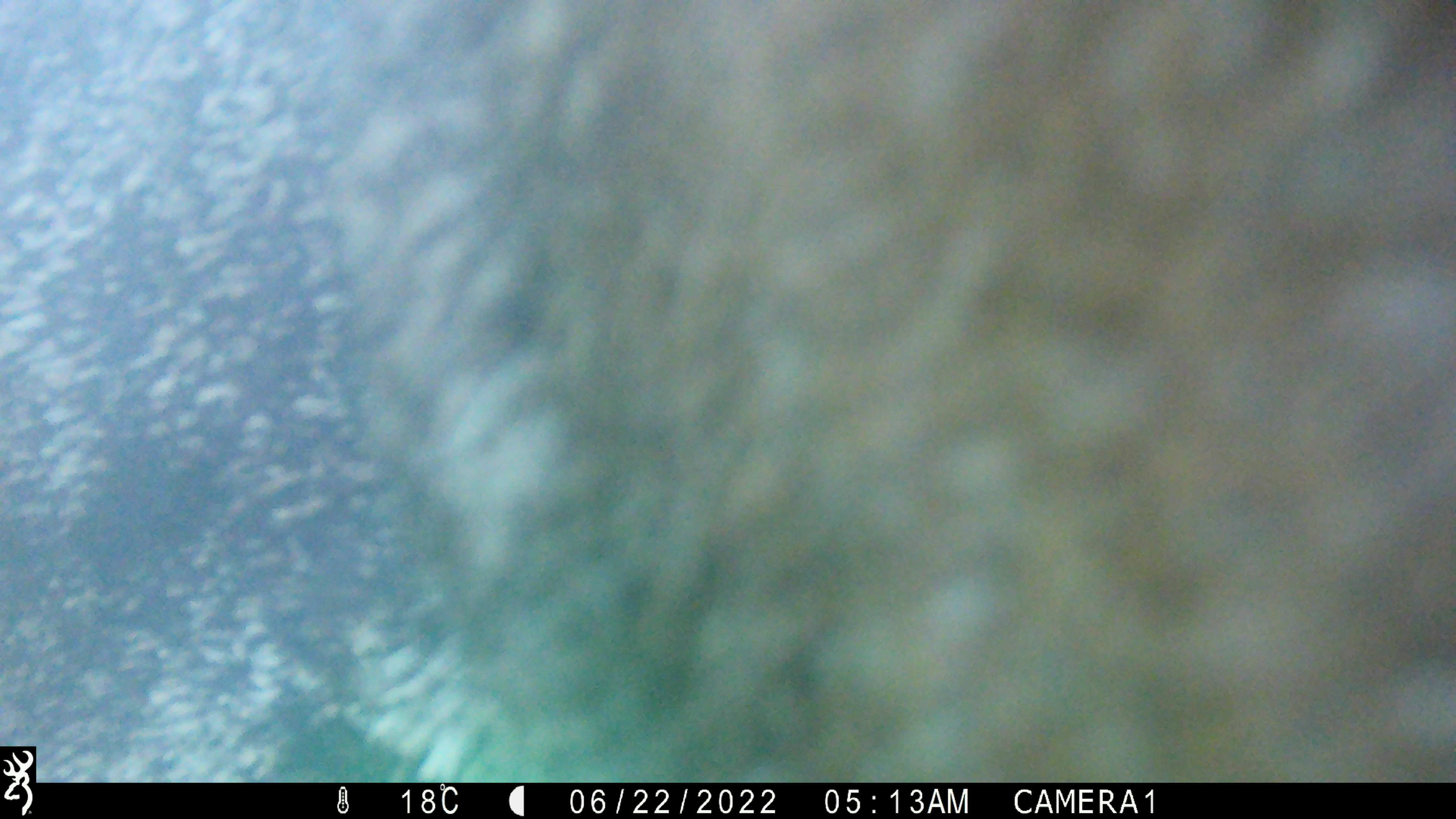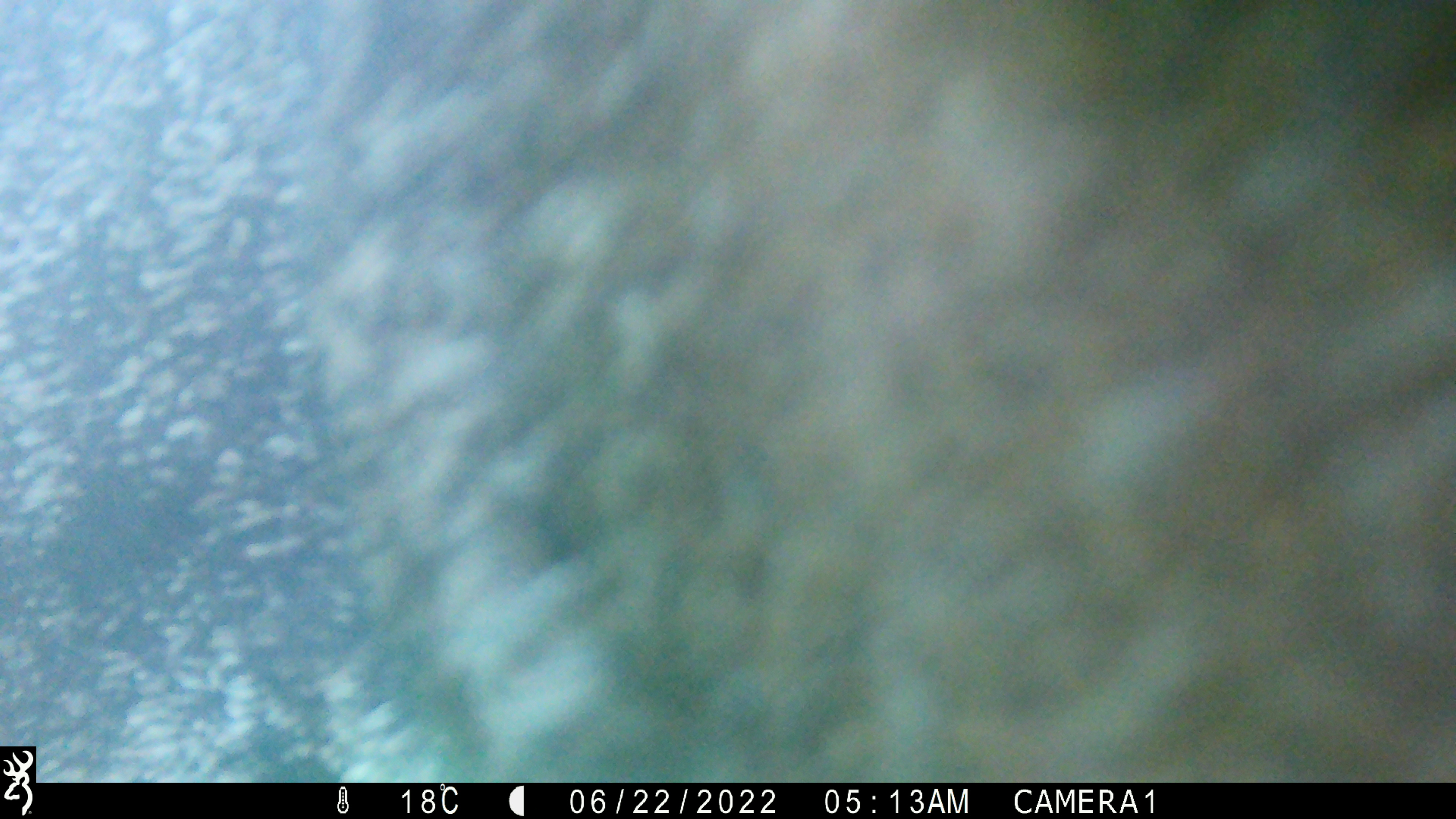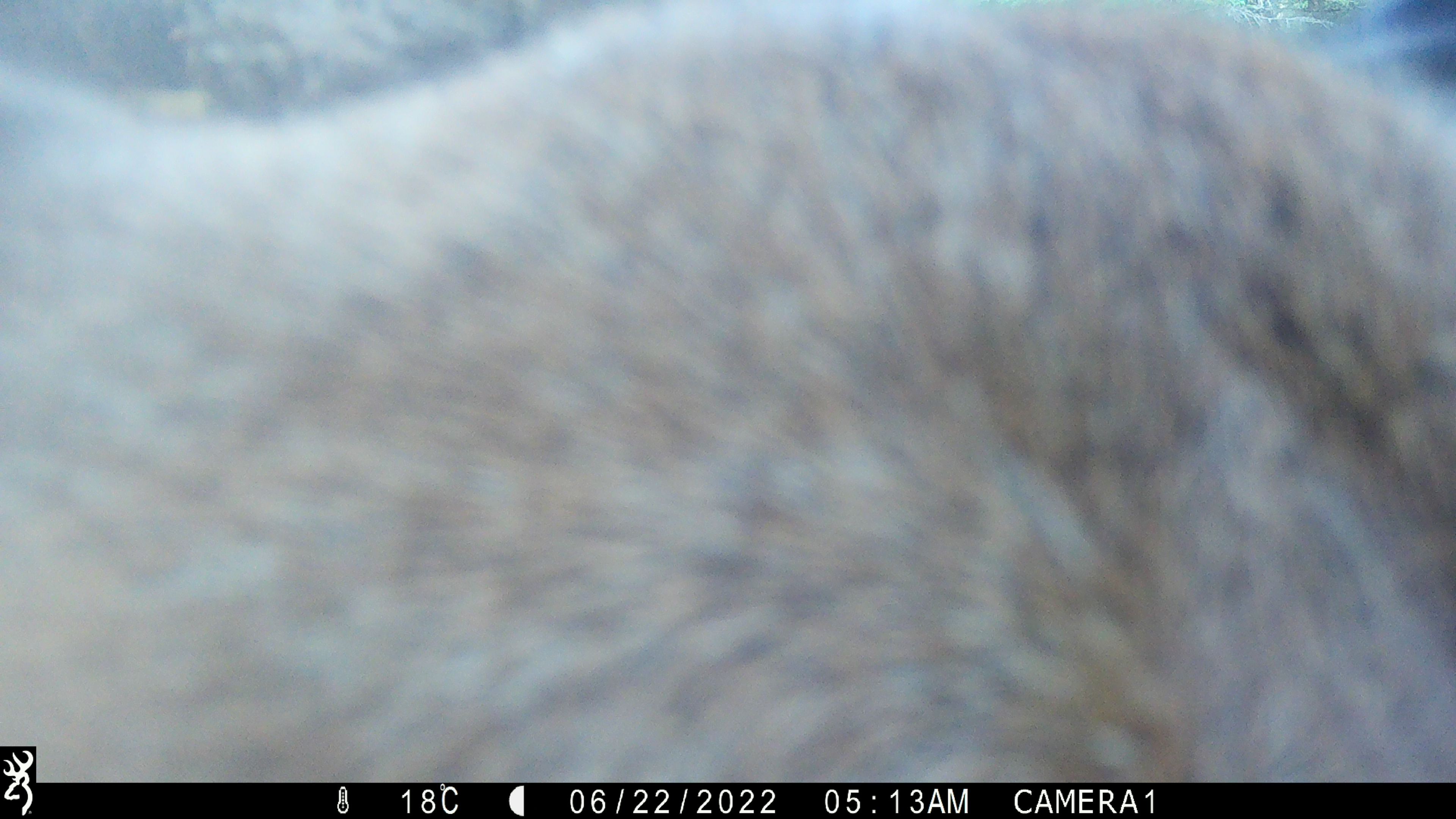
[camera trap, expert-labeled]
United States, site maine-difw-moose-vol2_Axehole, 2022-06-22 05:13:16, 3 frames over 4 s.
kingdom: Animalia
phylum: Chordata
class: Mammalia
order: Artiodactyla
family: Cervidae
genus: Alces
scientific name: Alces alces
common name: moose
Moose (Alces alces).